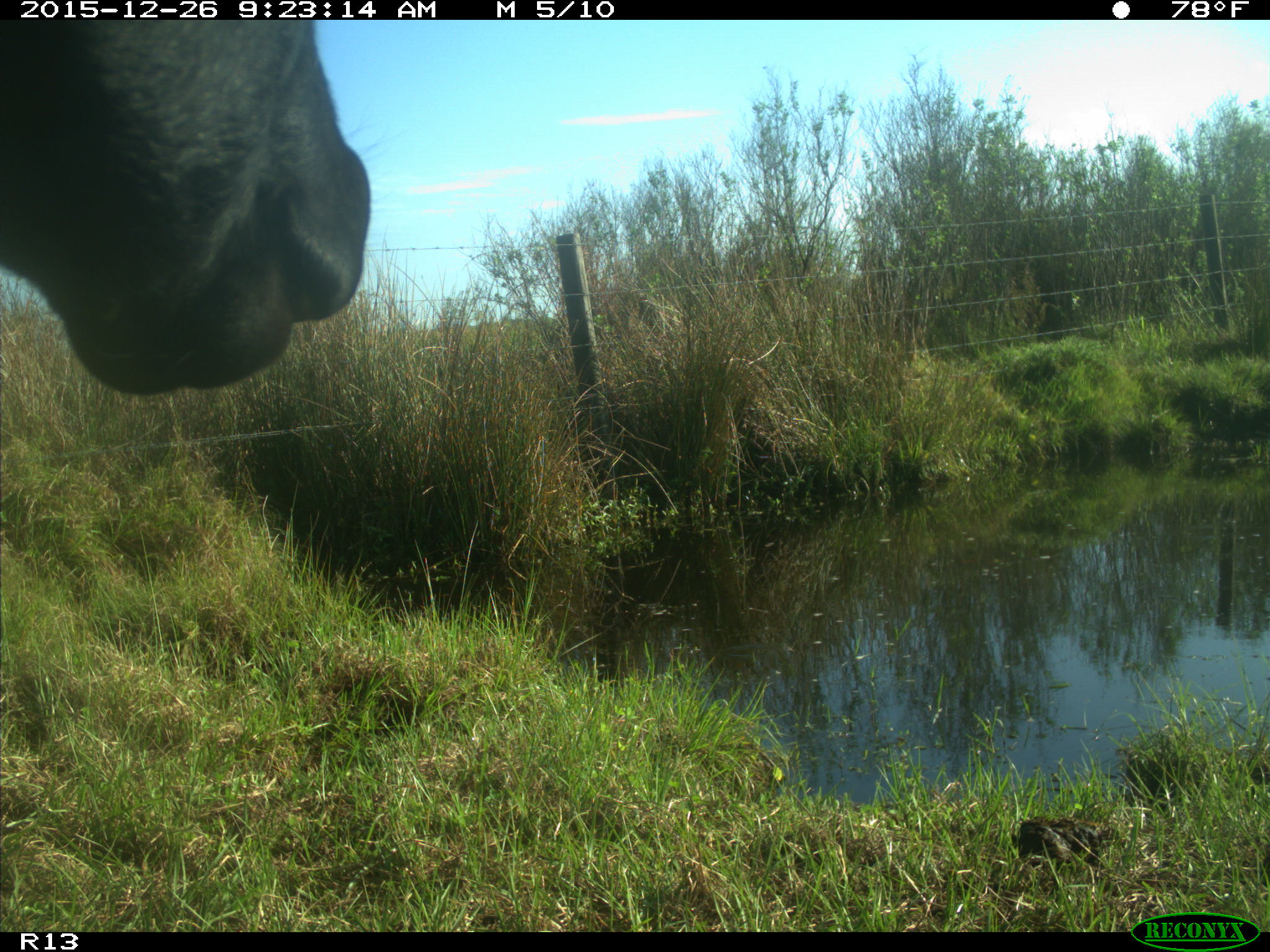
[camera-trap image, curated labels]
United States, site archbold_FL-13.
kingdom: Animalia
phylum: Chordata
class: Mammalia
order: Artiodactyla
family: Bovidae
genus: Bos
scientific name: Bos taurus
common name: domestic cow